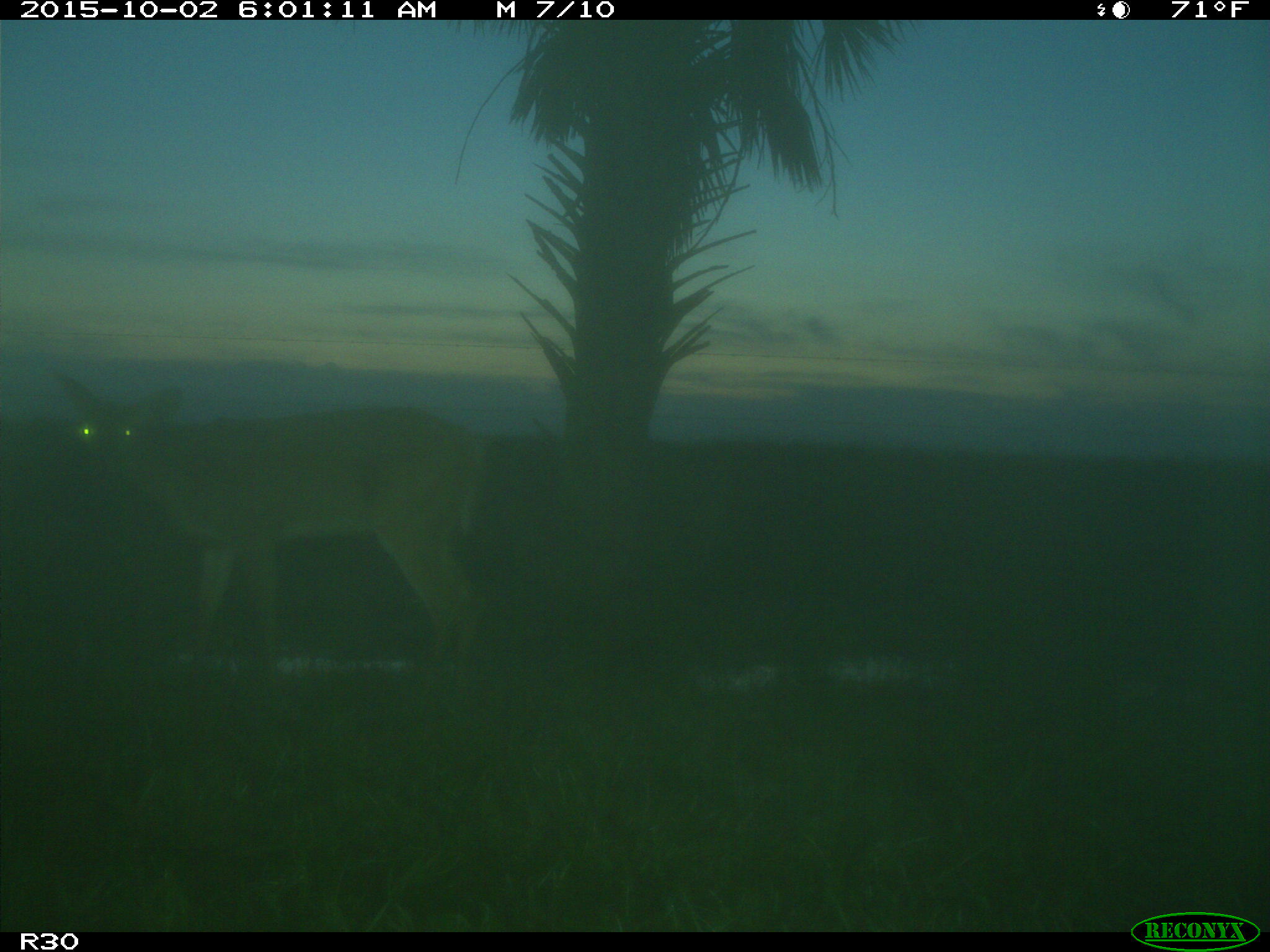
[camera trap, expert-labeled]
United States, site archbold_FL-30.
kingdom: Animalia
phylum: Chordata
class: Mammalia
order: Artiodactyla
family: Cervidae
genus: Odocoileus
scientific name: Odocoileus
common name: deer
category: unidentified deer